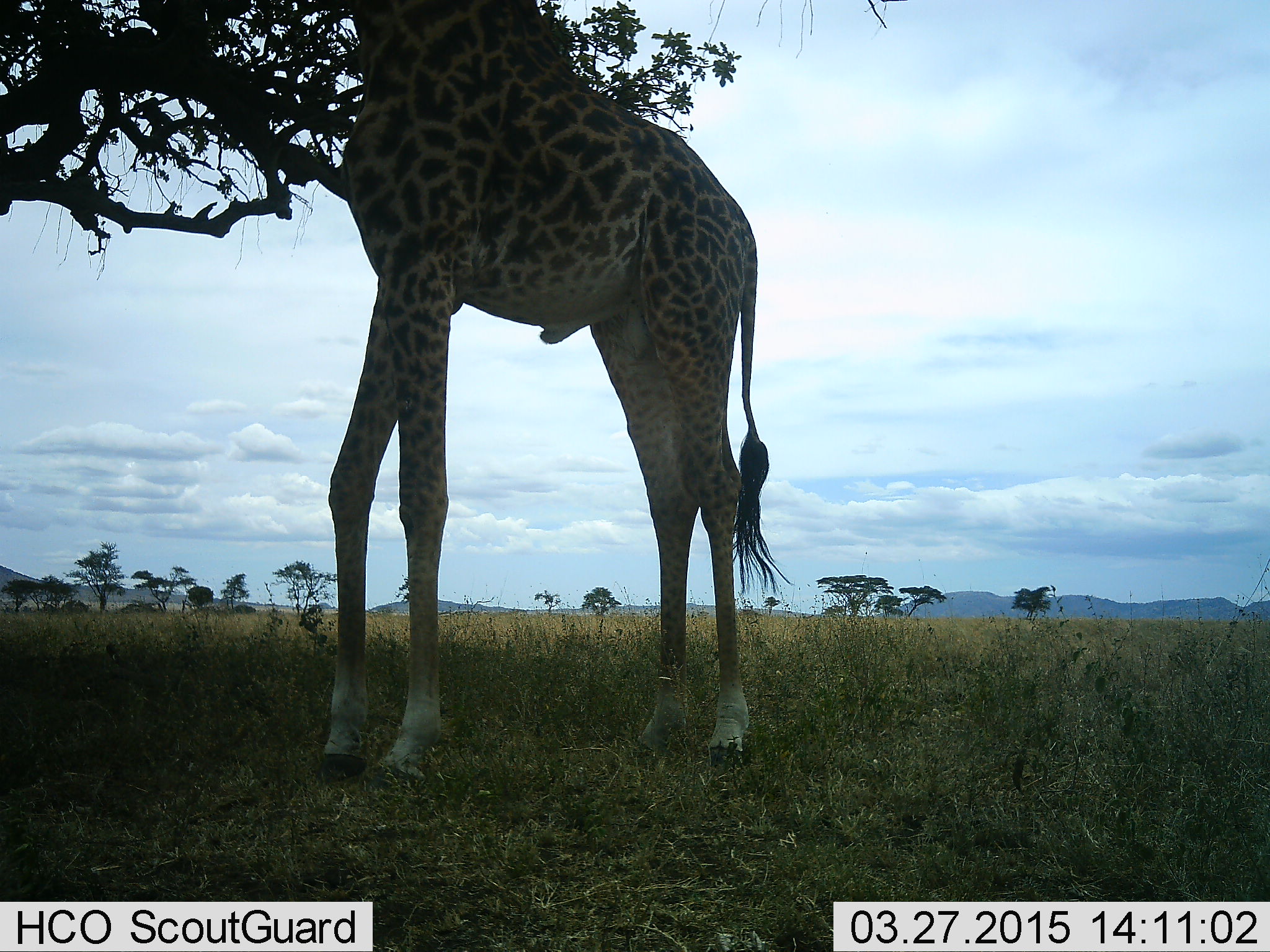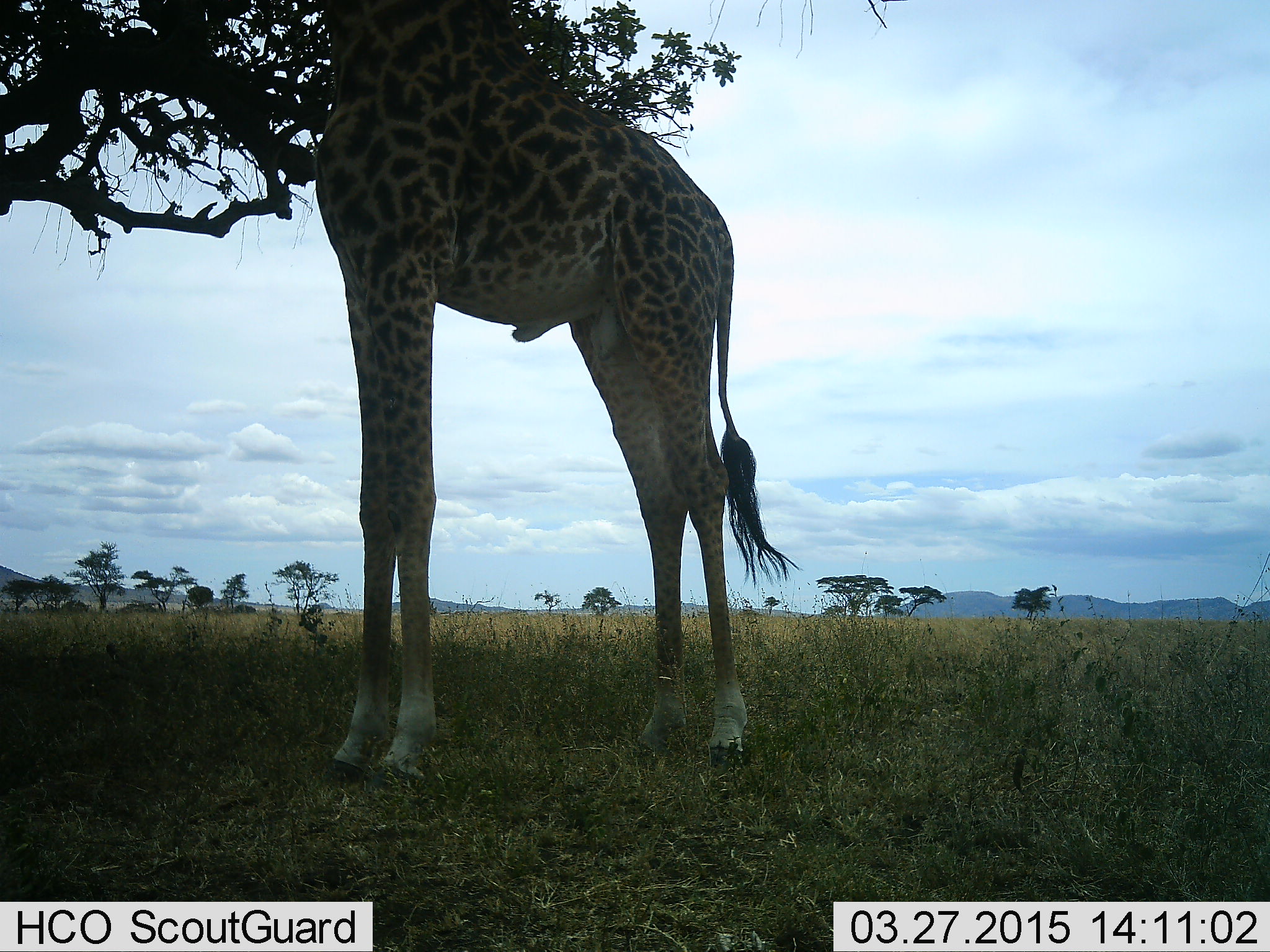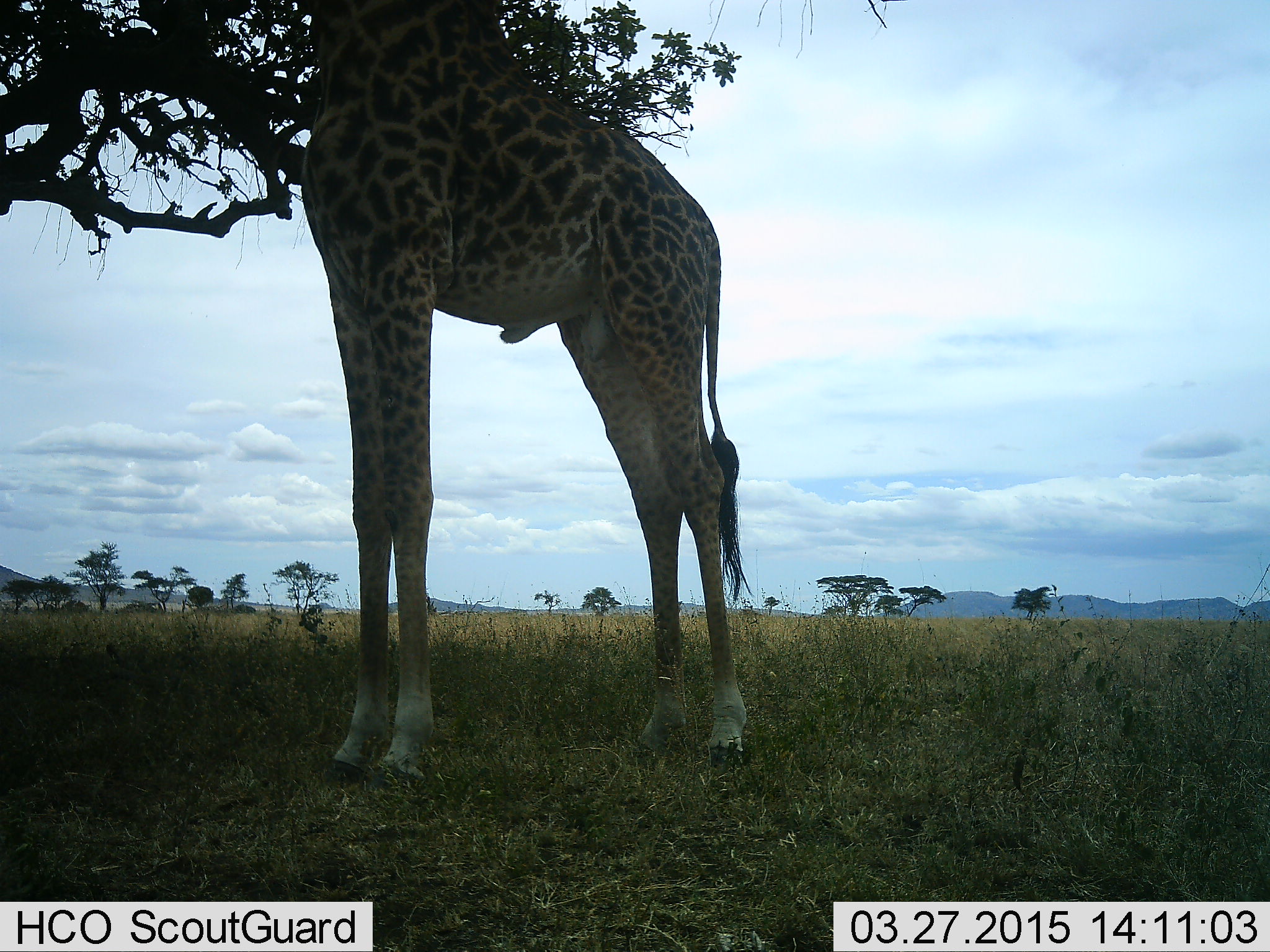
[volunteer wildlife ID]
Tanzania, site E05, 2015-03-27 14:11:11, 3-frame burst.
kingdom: Animalia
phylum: Chordata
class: Mammalia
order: Artiodactyla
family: Giraffidae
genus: Giraffa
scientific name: Giraffa camelopardalis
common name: giraffe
Giraffe (Giraffa camelopardalis), count 1. Behavior (volunteer vote fractions): standing 60%, resting 0%, moving 0%, interacting 0%. Young present (vote fraction): 0%. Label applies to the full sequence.